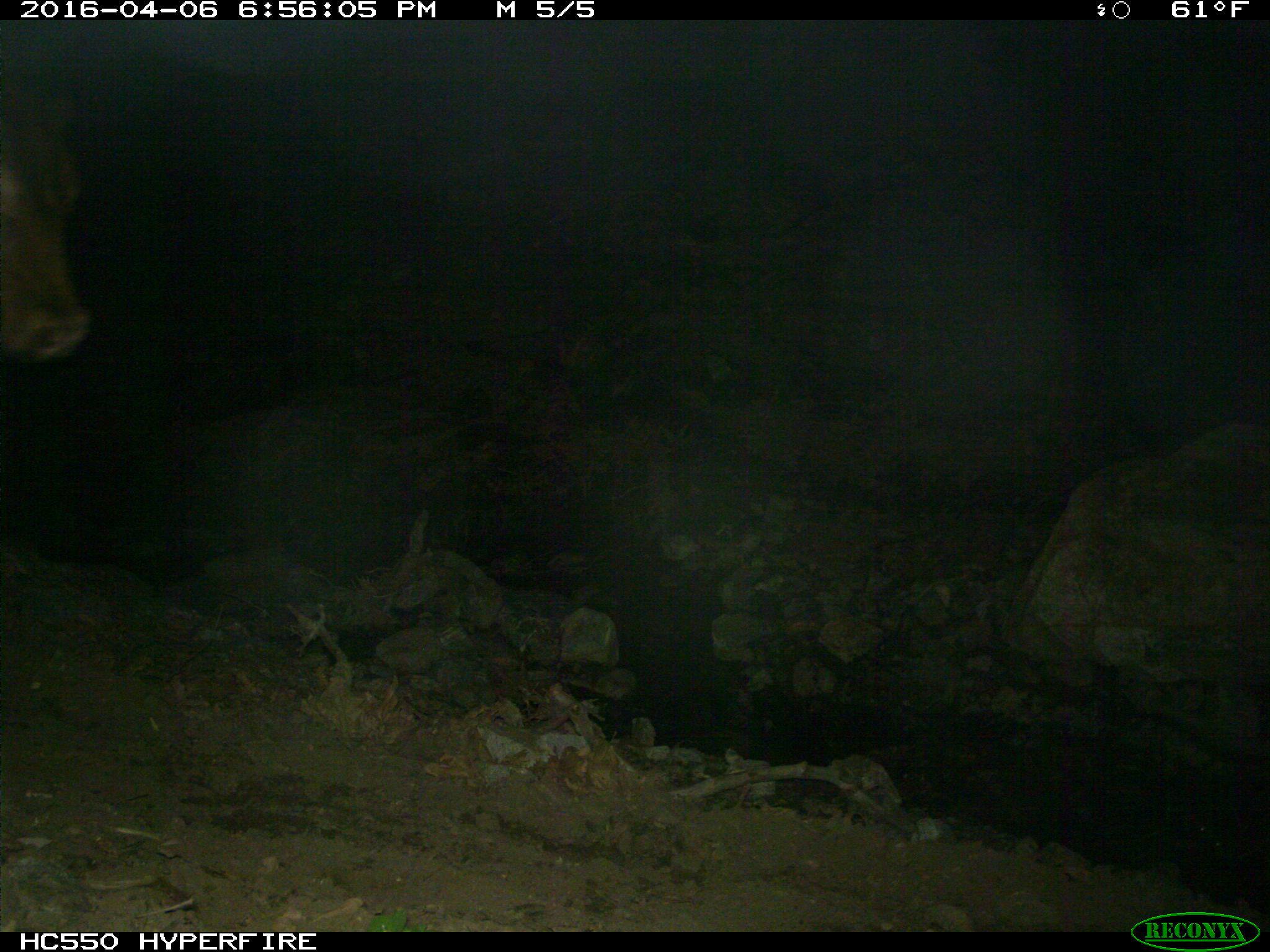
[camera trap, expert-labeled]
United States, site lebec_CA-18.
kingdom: Animalia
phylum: Chordata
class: Mammalia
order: Artiodactyla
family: Bovidae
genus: Bos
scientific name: Bos taurus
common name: domestic cow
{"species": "Bos taurus (domestic cow)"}